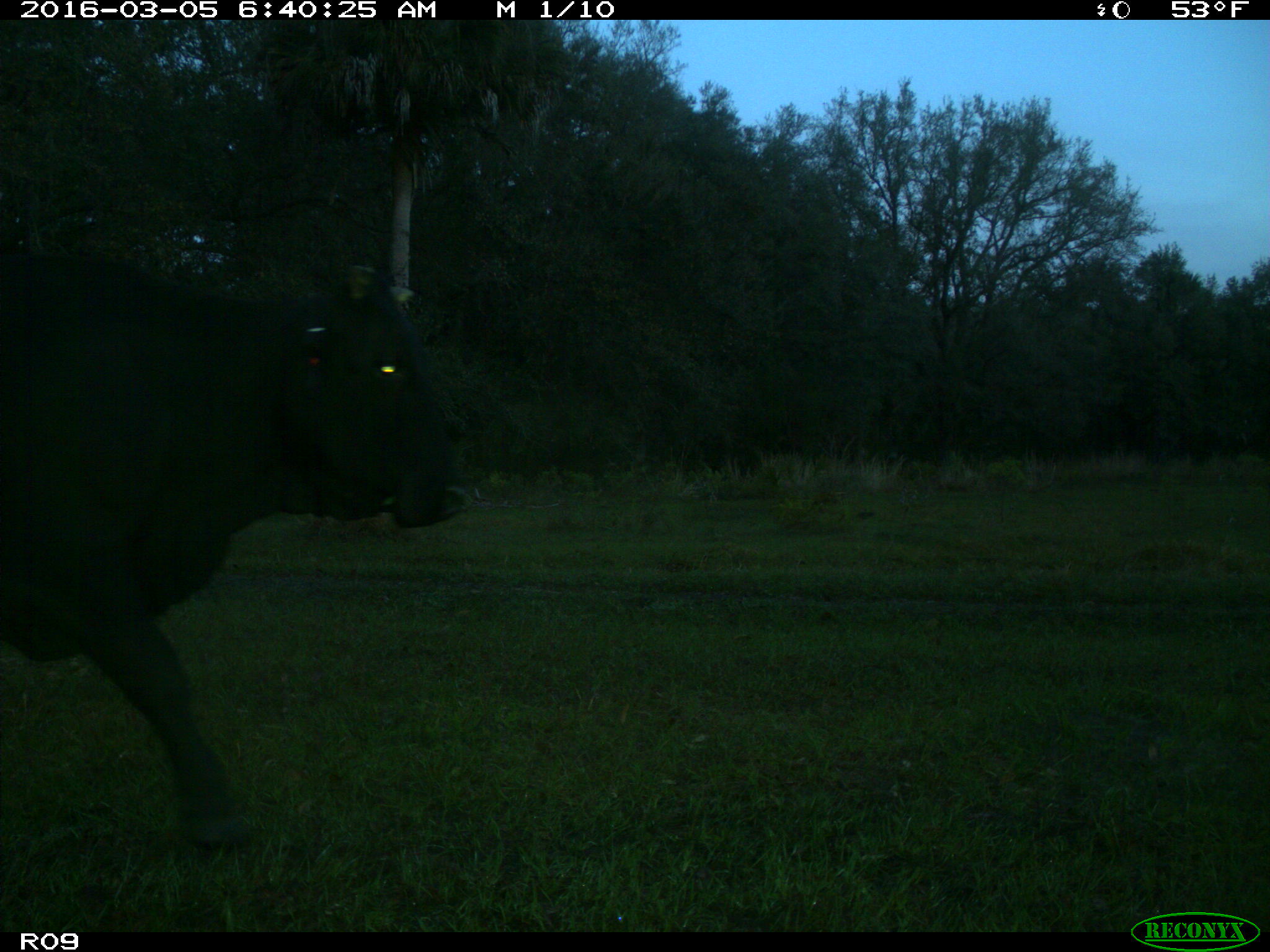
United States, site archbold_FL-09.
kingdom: Animalia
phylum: Chordata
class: Mammalia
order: Artiodactyla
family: Bovidae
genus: Bos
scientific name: Bos taurus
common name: domestic cow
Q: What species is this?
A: Bos taurus (domestic cow).